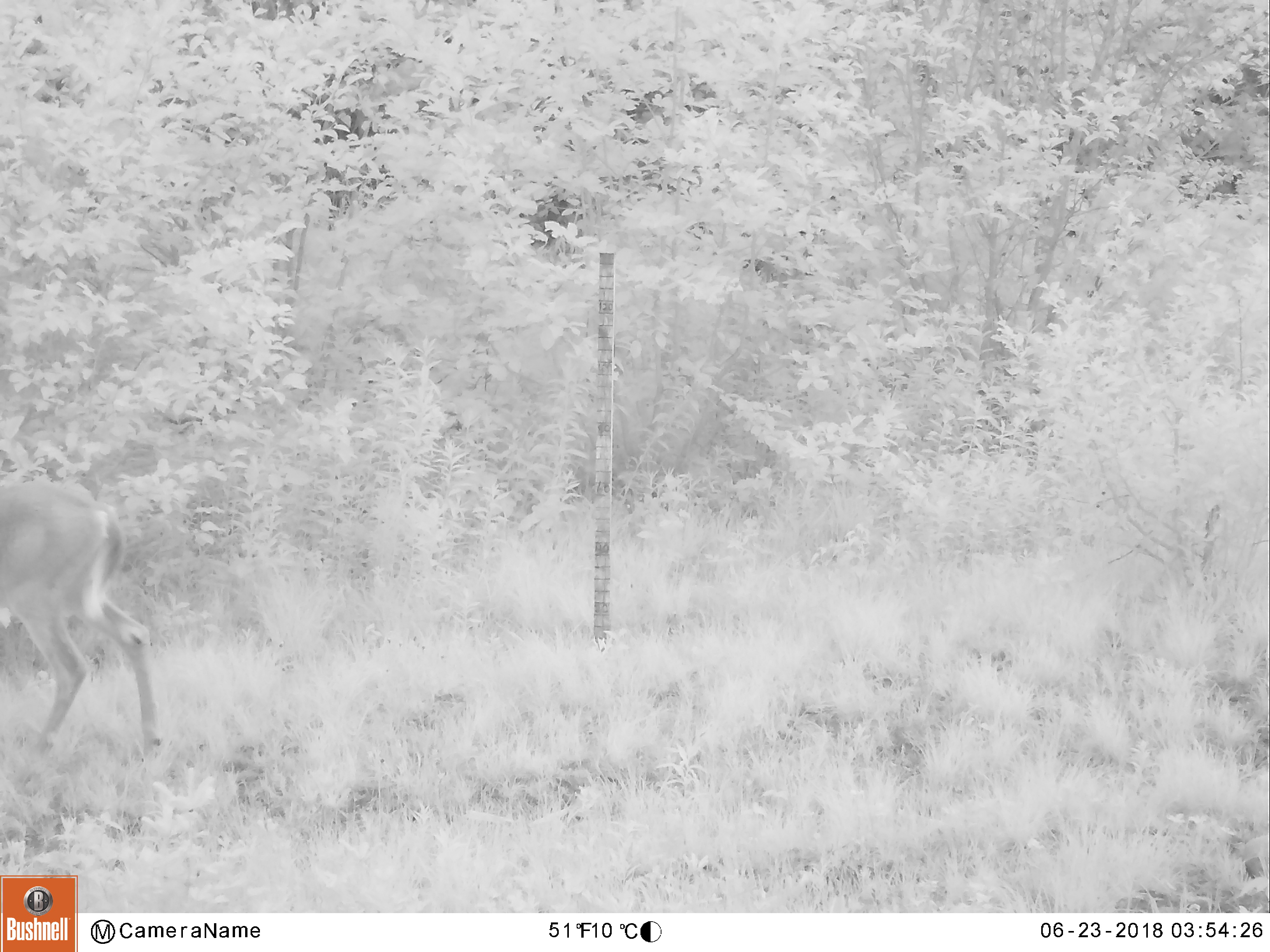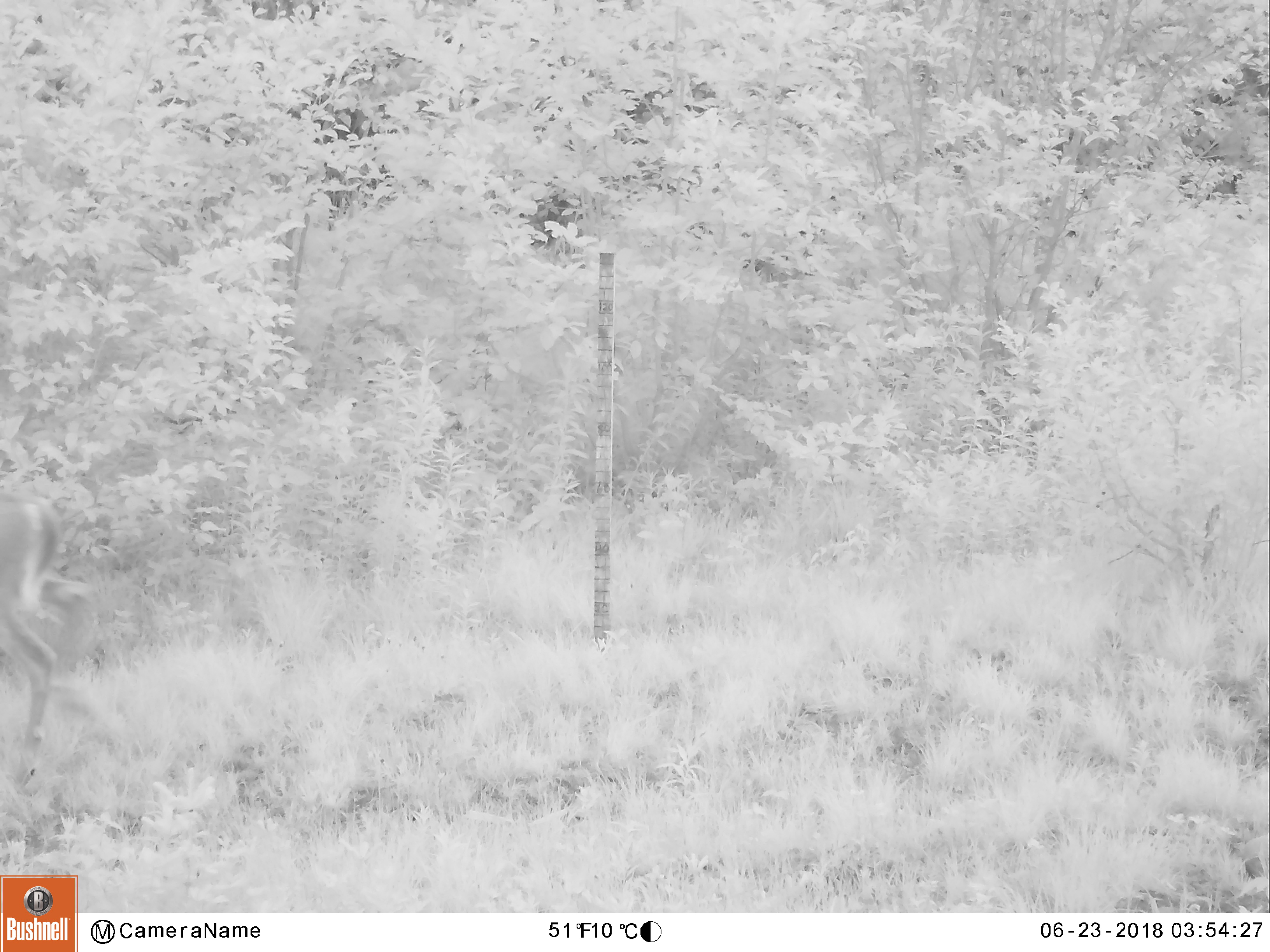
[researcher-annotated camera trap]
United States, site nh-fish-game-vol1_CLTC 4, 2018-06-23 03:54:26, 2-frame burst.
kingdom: Animalia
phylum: Chordata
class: Mammalia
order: Artiodactyla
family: Cervidae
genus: Odocoileus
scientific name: Odocoileus virginianus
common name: white-tailed deer